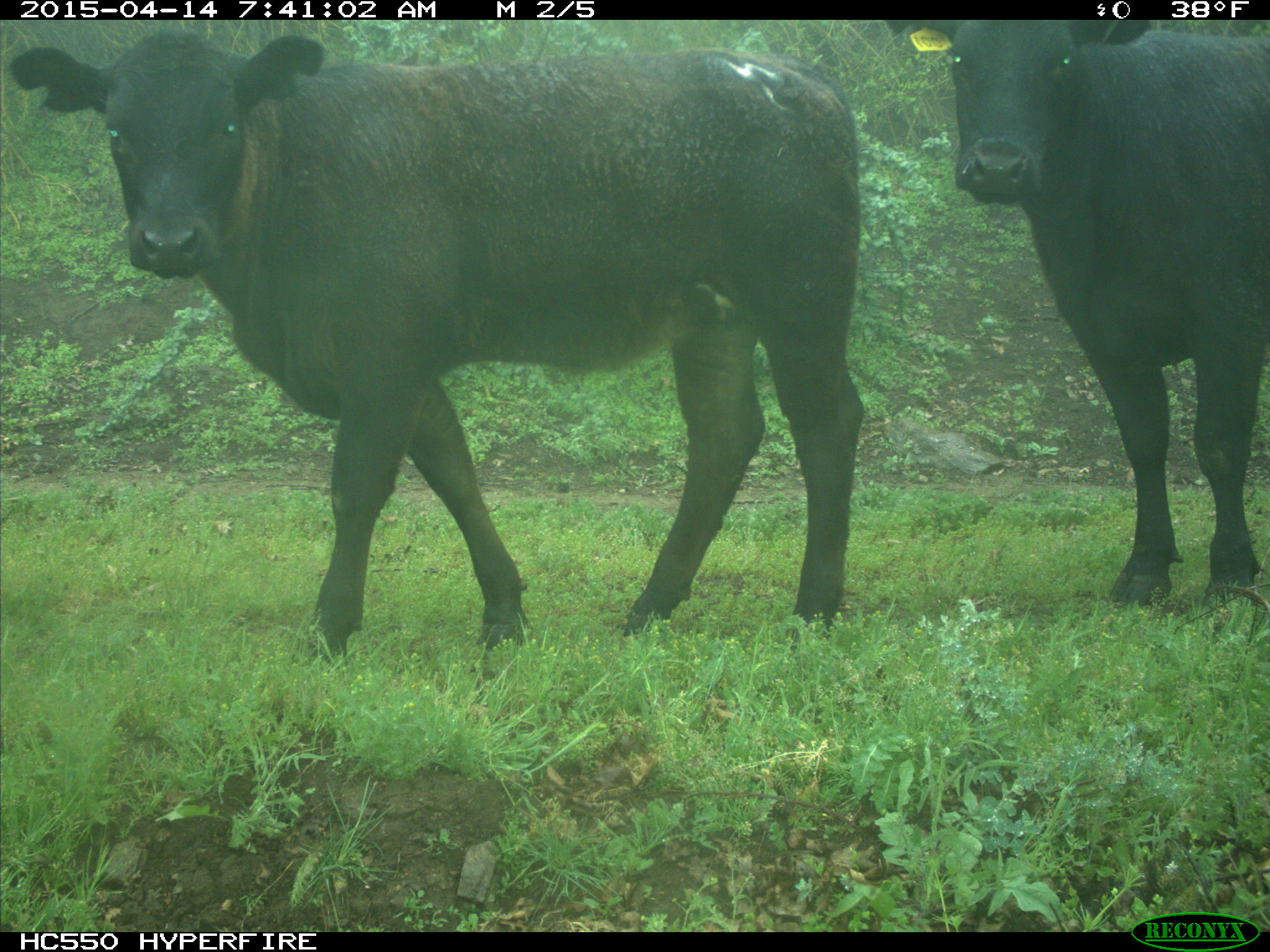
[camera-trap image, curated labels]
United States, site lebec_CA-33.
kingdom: Animalia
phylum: Chordata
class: Mammalia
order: Artiodactyla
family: Bovidae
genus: Bos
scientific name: Bos taurus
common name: domestic cow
Bos taurus (domestic cow).